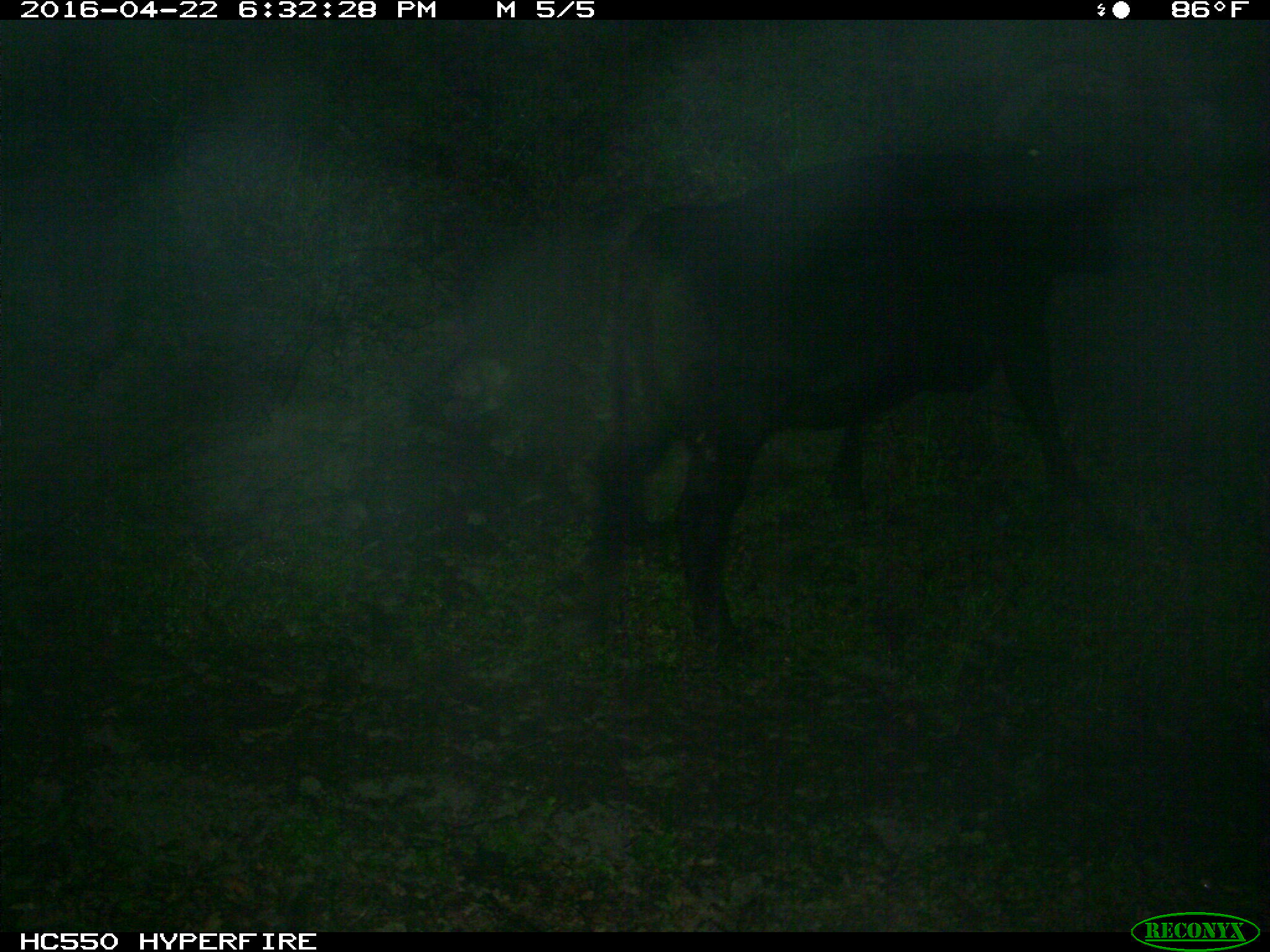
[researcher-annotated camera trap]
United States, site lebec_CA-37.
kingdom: Animalia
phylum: Chordata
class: Mammalia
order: Artiodactyla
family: Bovidae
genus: Bos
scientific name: Bos taurus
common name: domestic cow